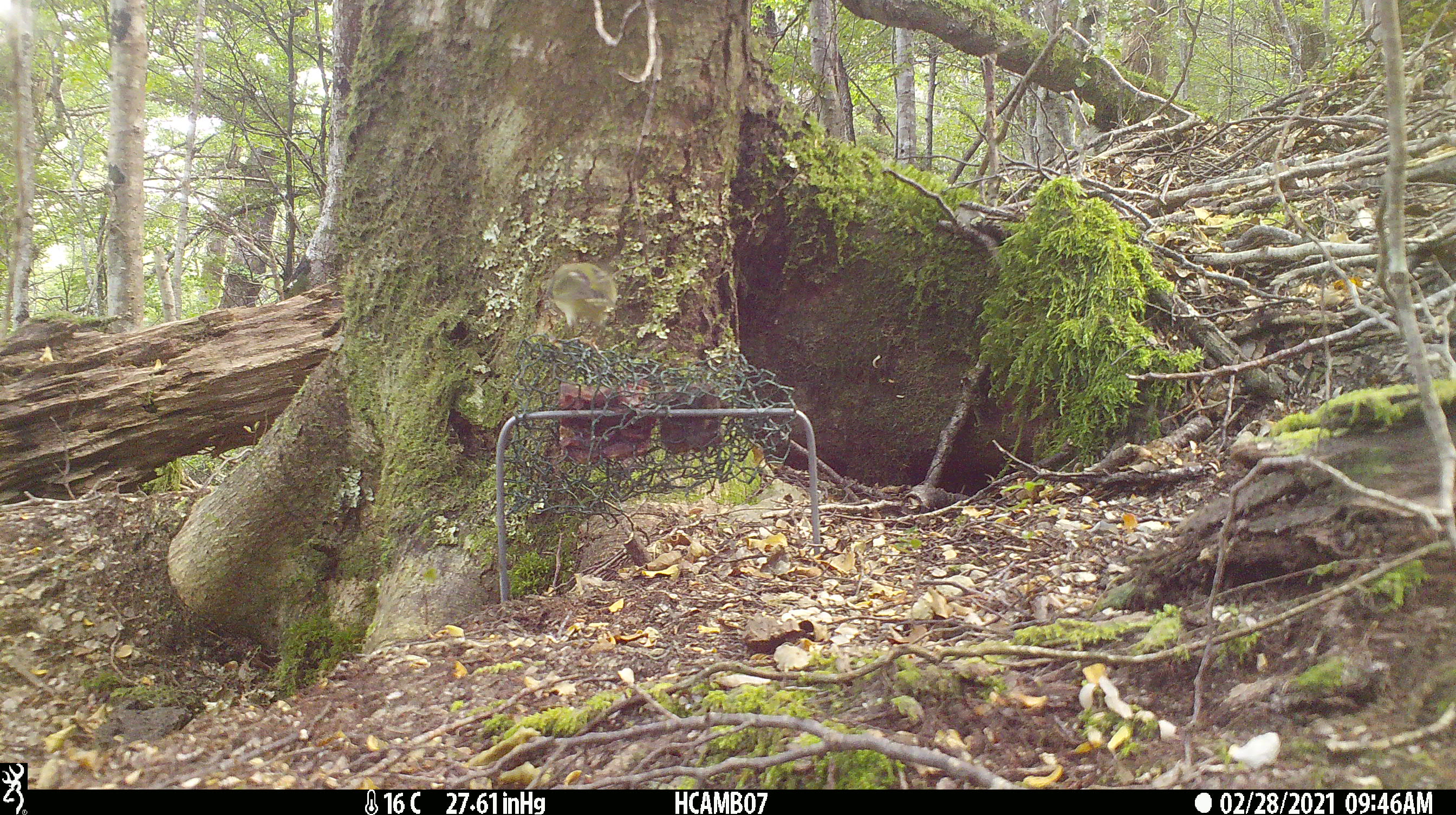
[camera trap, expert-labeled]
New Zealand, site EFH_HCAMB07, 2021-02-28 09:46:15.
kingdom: Animalia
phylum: Chordata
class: Aves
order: Passeriformes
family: Acanthisittidae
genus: Acanthisitta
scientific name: Acanthisitta chloris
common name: rifleman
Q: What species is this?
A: Rifleman (Acanthisitta chloris).